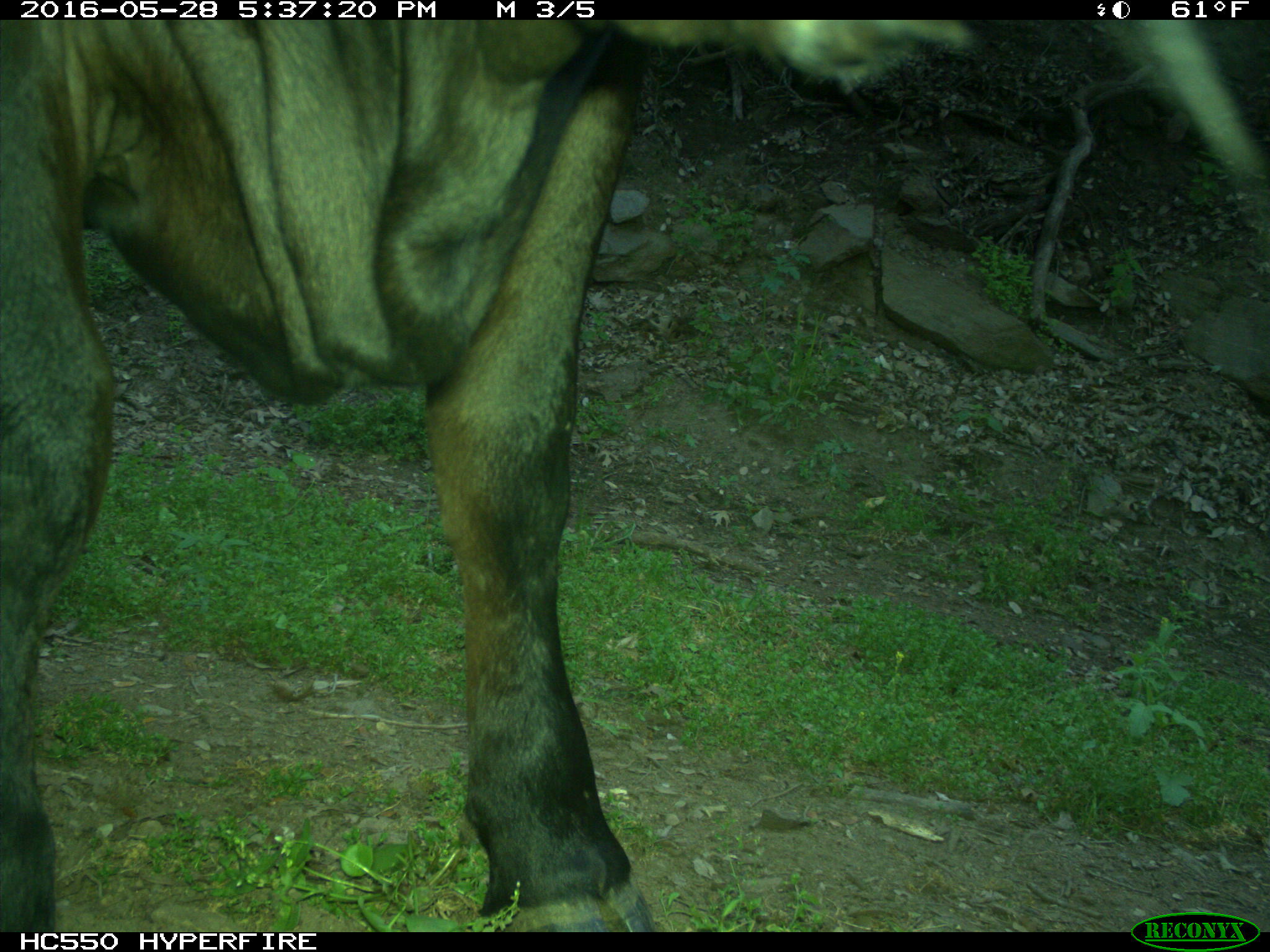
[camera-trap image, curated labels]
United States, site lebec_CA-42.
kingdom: Animalia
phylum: Chordata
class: Mammalia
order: Artiodactyla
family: Bovidae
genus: Bos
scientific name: Bos taurus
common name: domestic cow